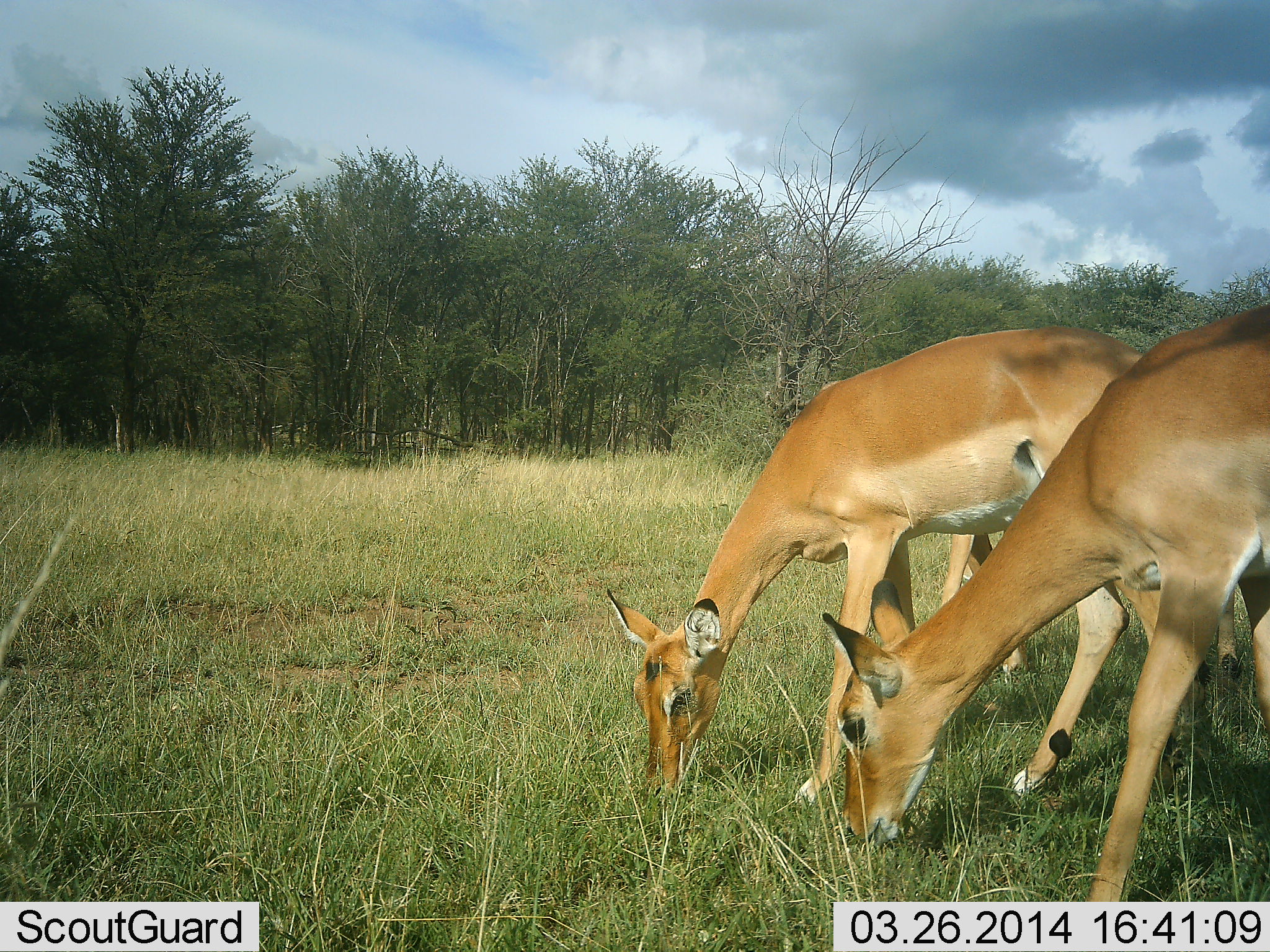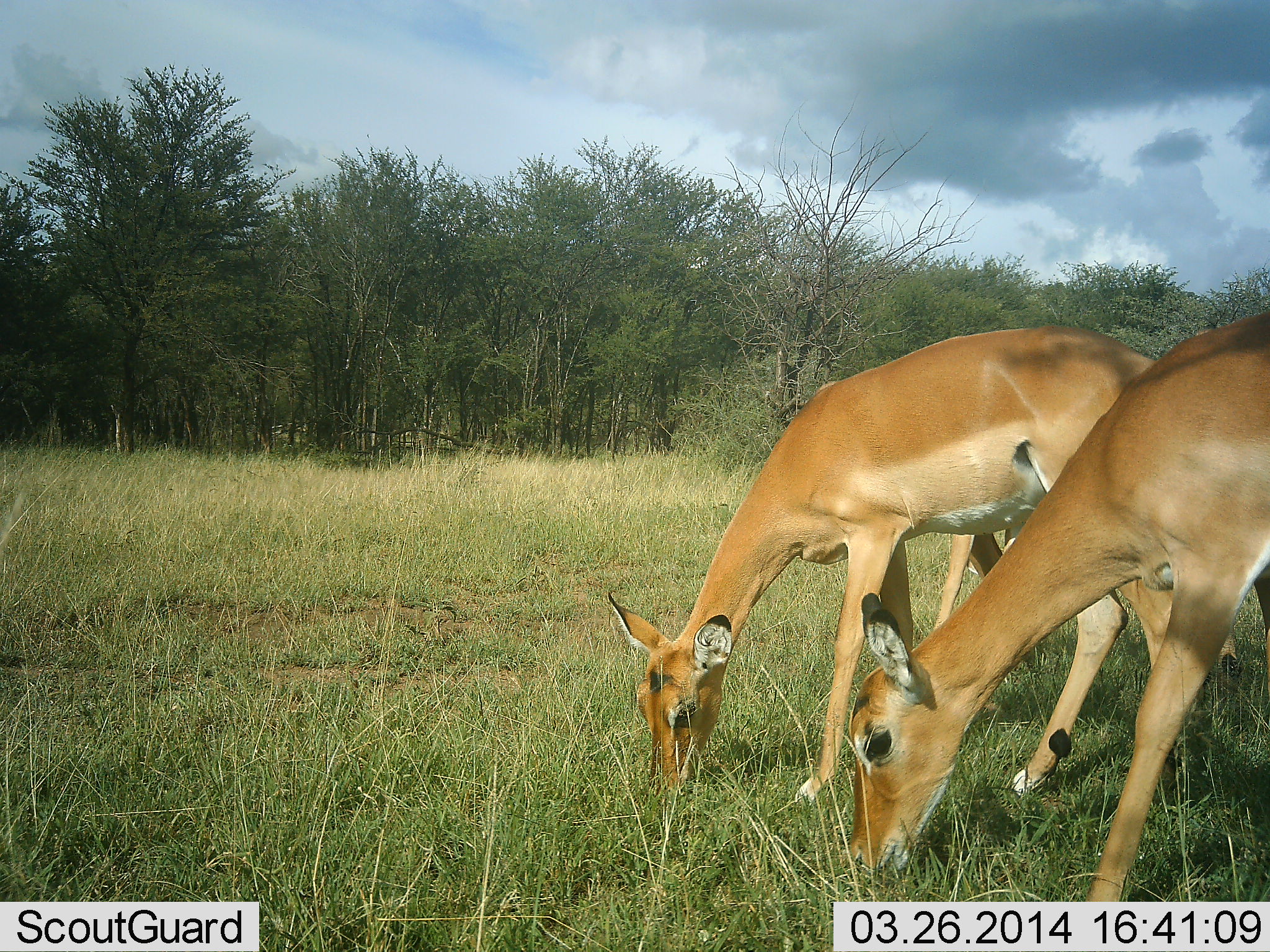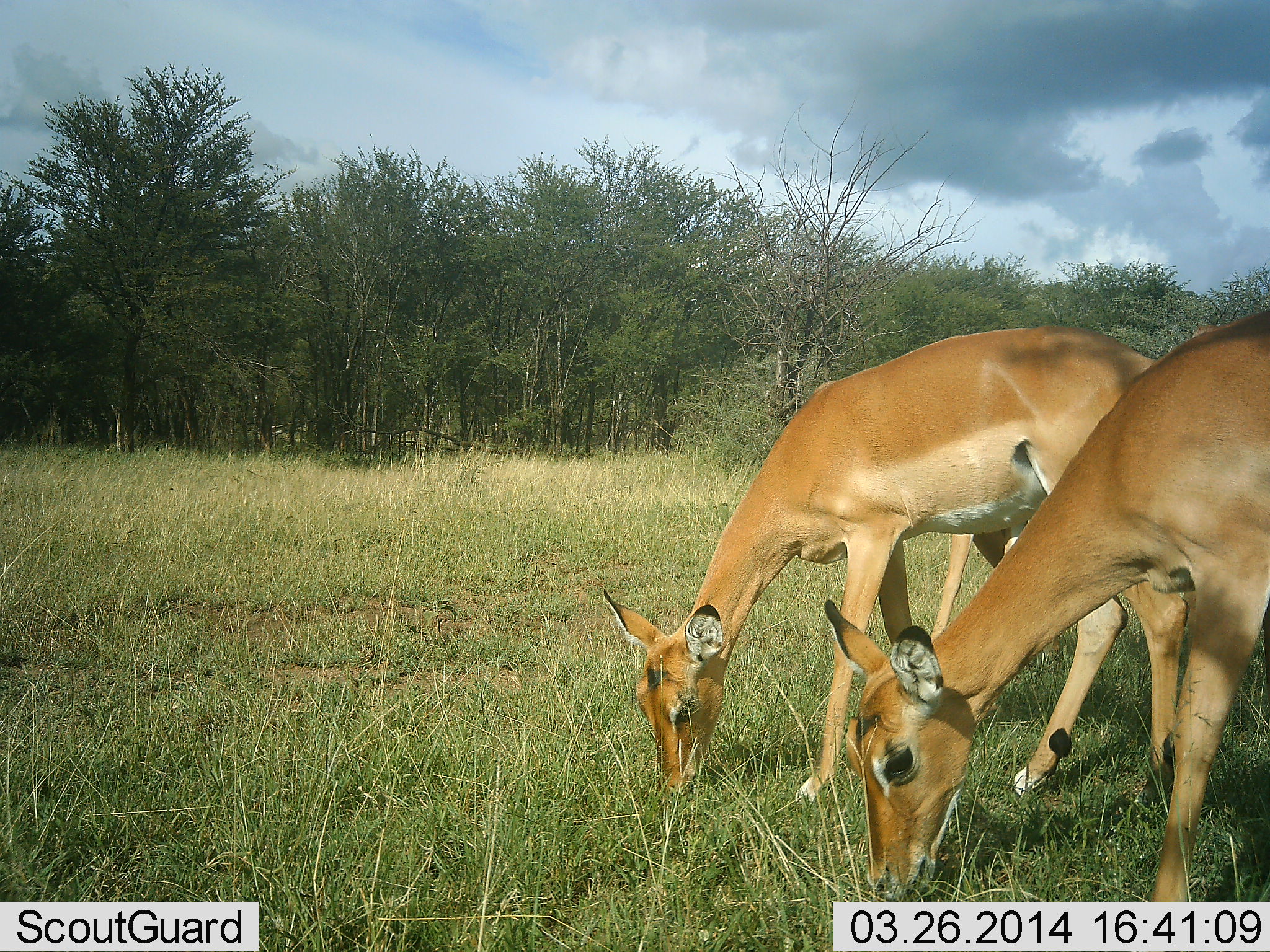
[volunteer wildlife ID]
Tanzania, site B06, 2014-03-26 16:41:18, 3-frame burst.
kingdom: Animalia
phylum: Chordata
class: Mammalia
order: Artiodactyla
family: Bovidae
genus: Aepyceros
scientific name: Aepyceros melampus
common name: impala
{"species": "impala (Aepyceros melampus)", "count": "2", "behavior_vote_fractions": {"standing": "10%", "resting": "0%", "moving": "0%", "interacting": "0%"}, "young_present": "0%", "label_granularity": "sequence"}